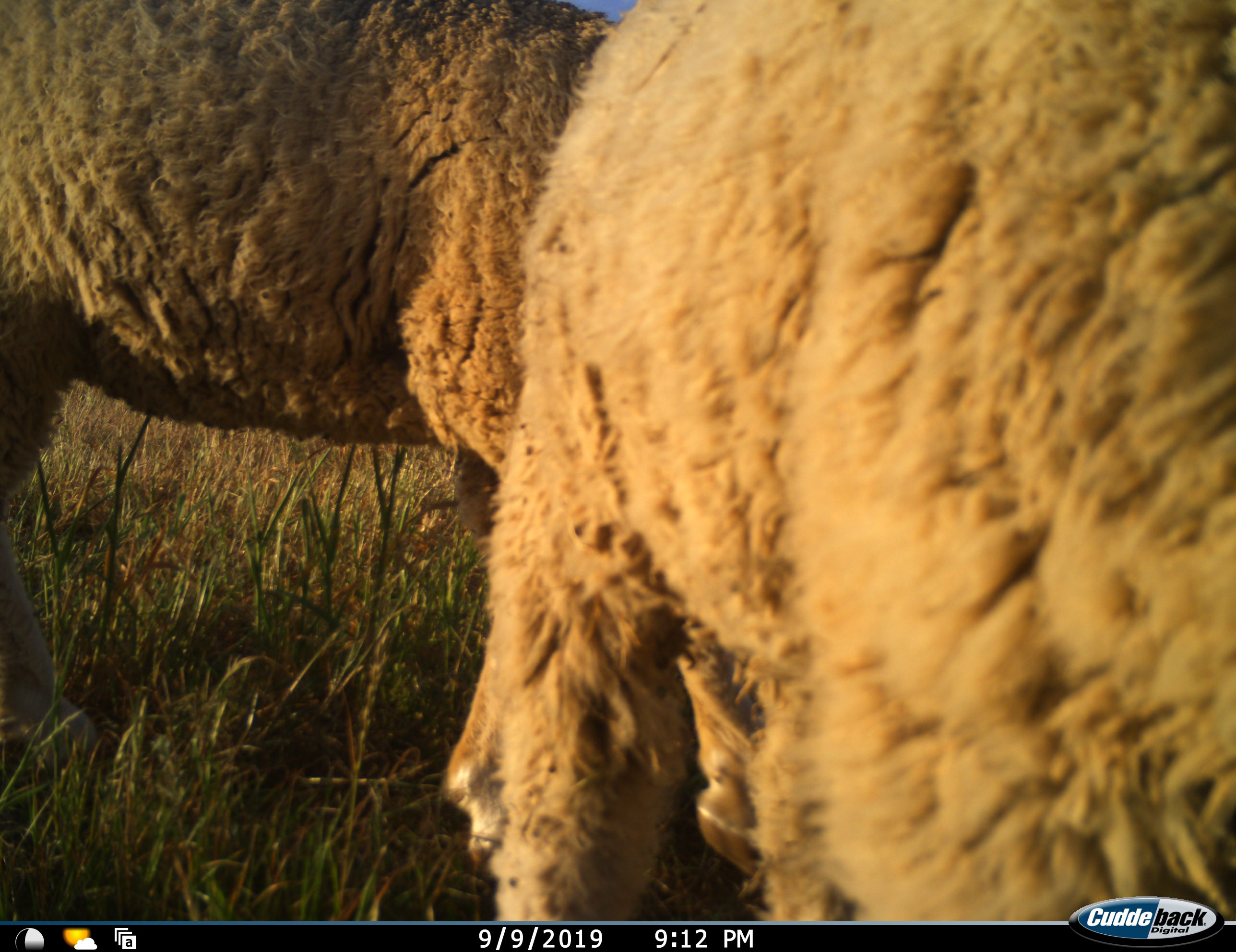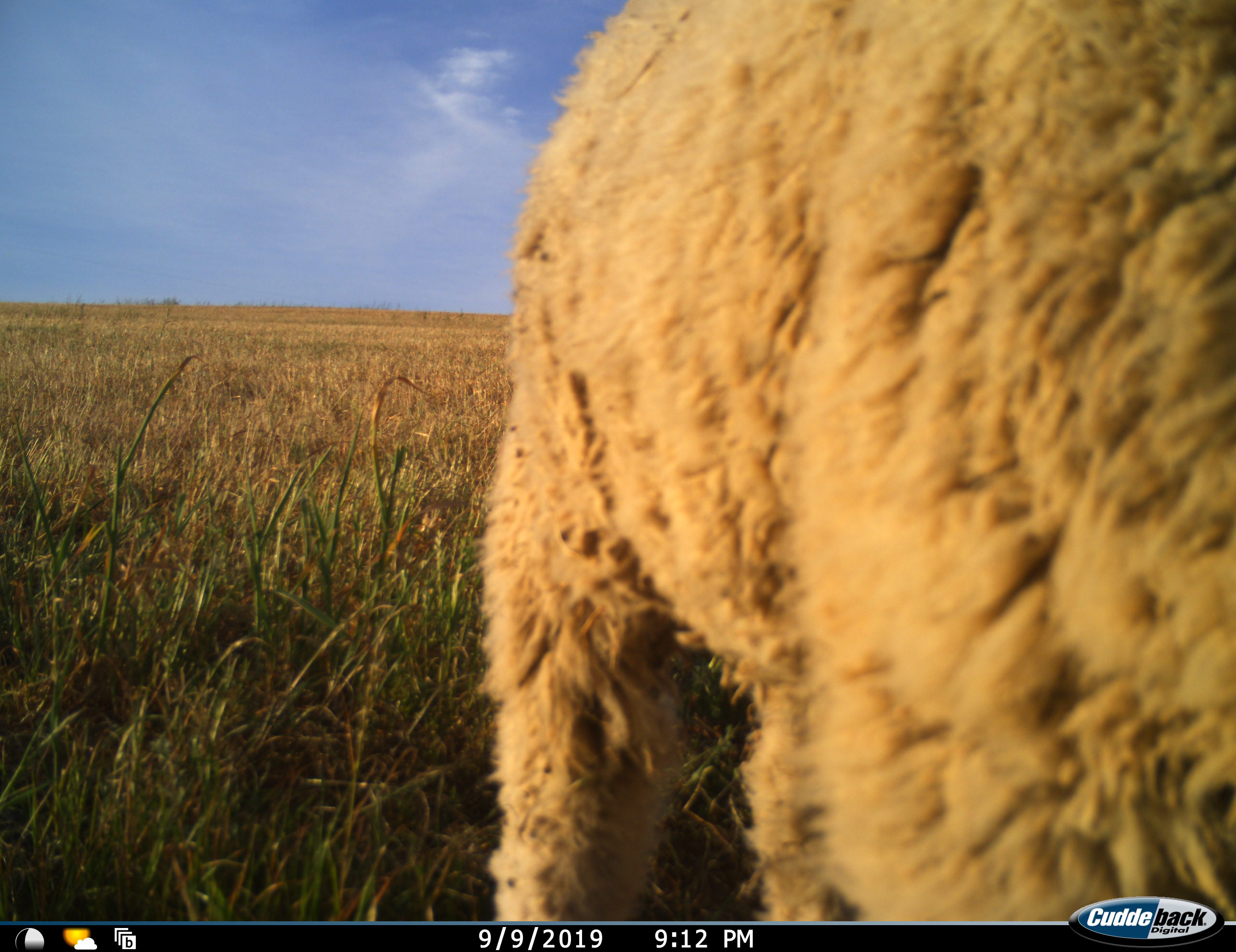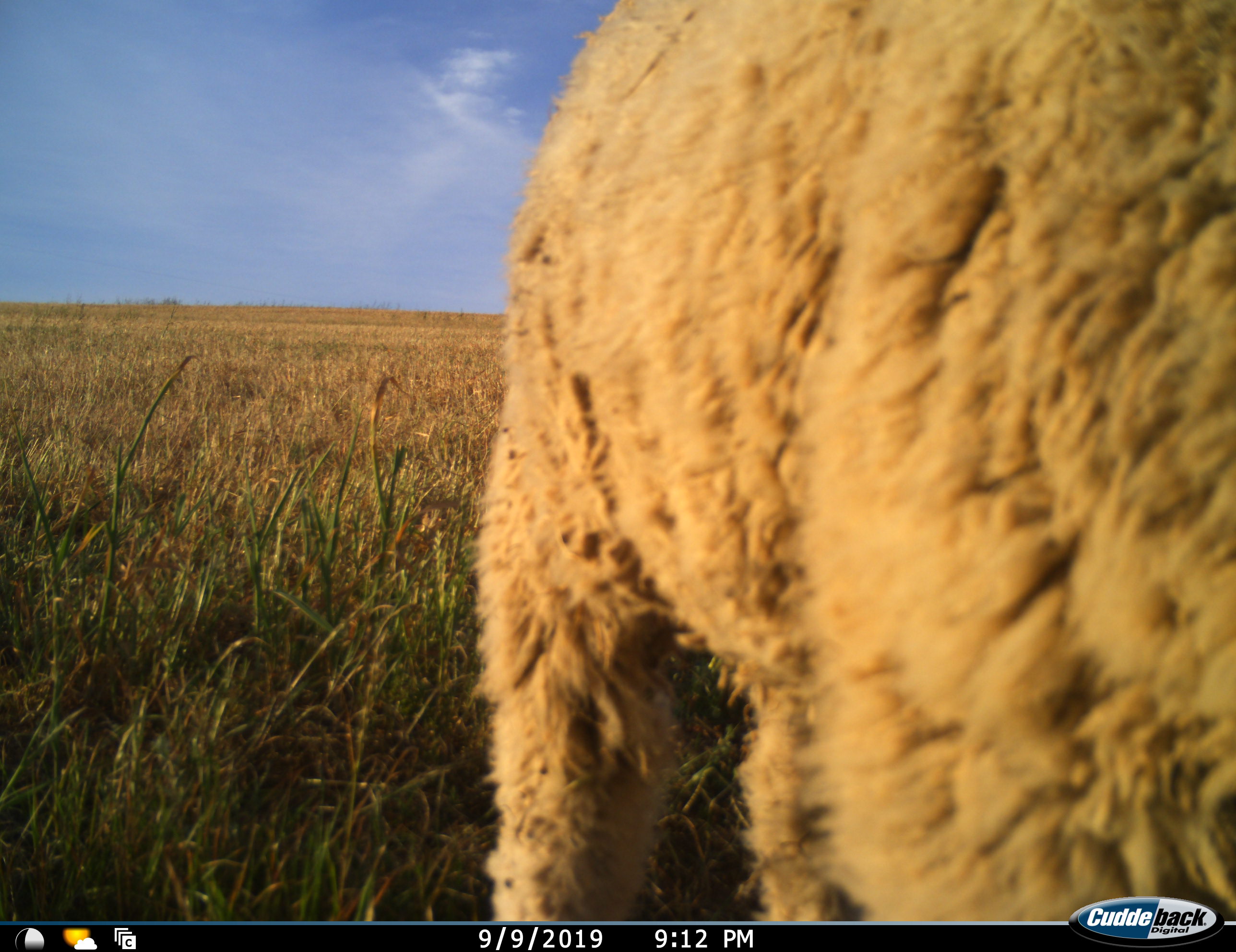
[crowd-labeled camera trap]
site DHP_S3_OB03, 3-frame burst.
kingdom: Animalia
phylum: Chordata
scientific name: Vertebrata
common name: domestic animal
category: domesticanimal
Domesticanimal (domestic animal) (Vertebrata), count 2. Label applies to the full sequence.